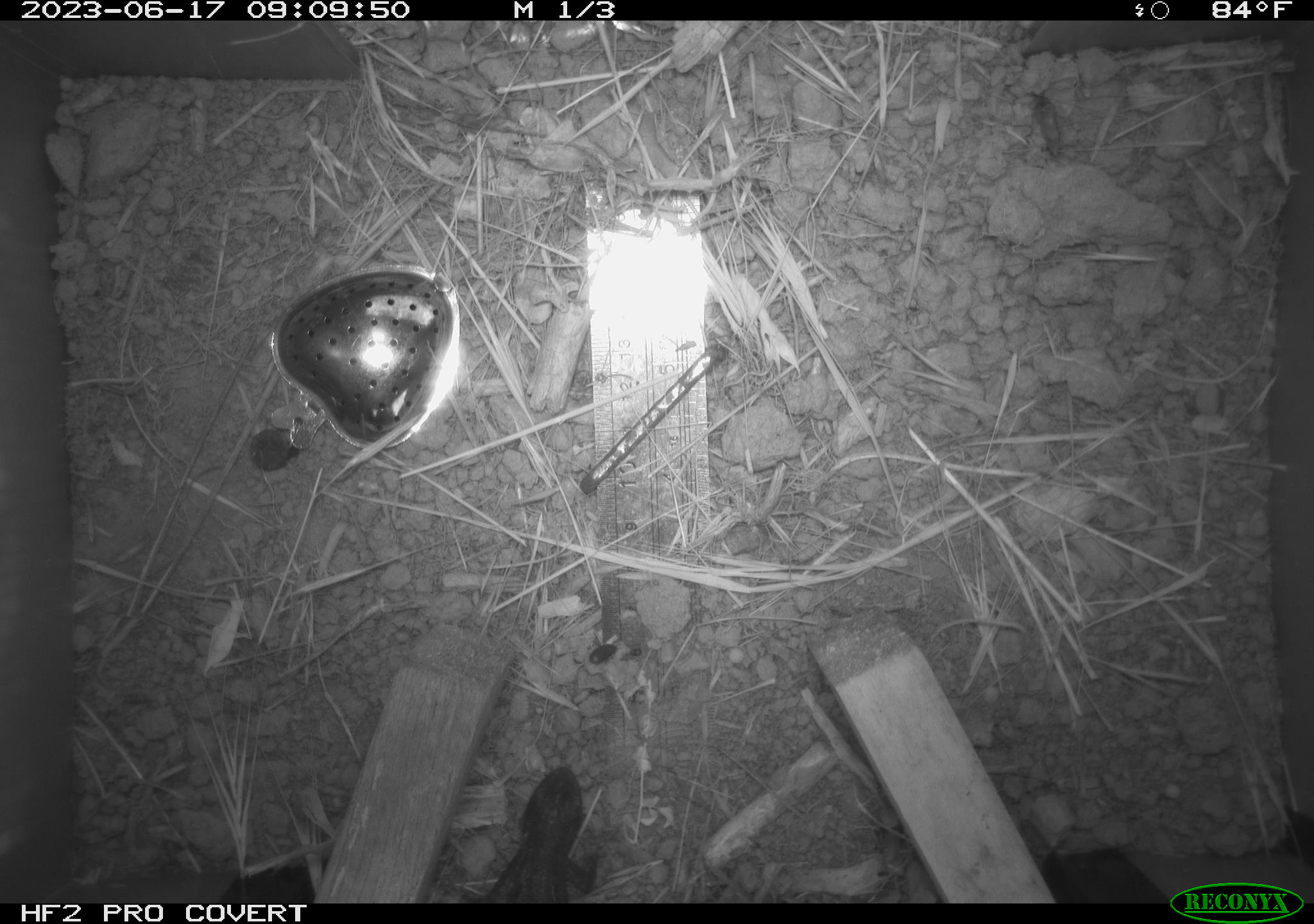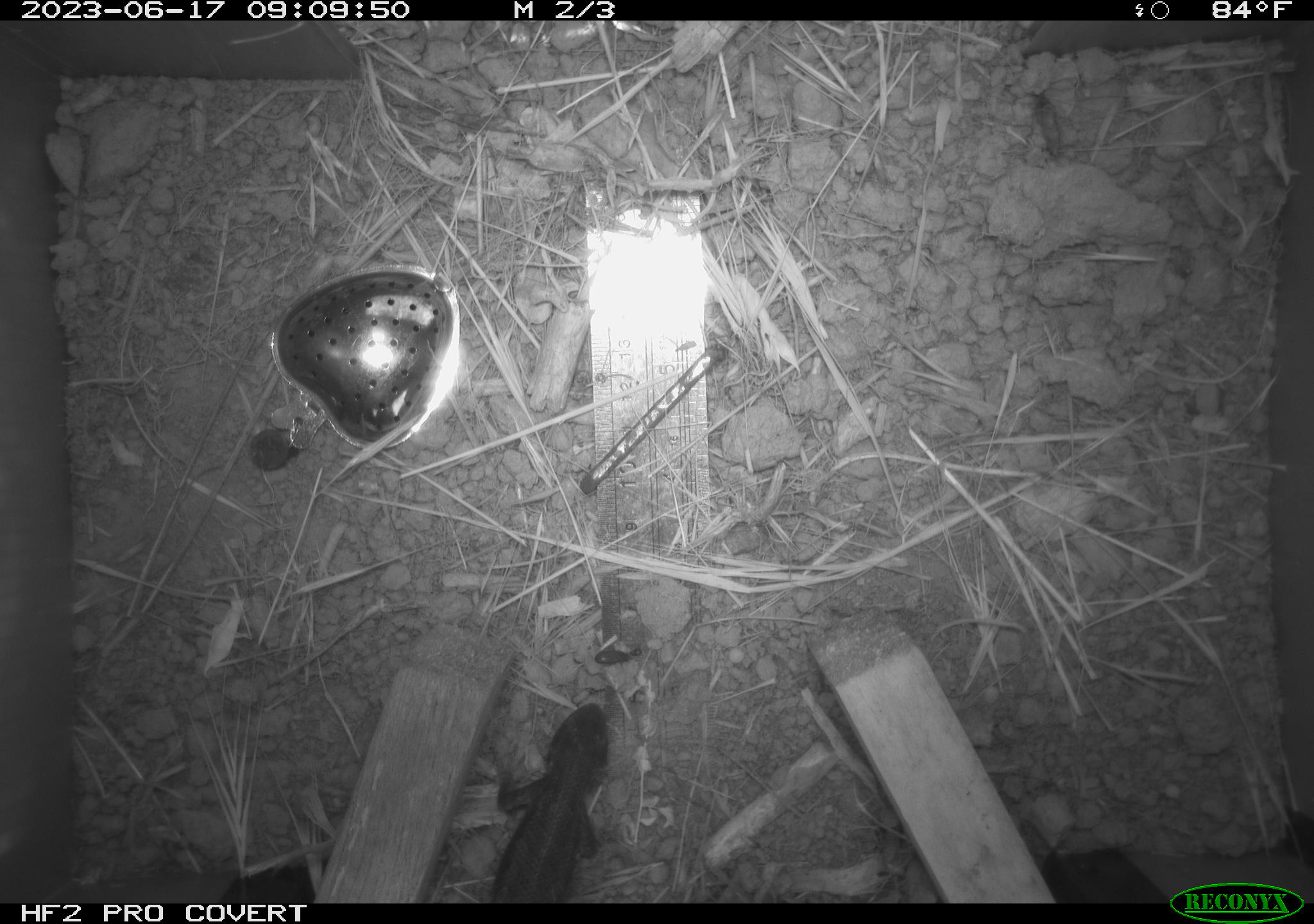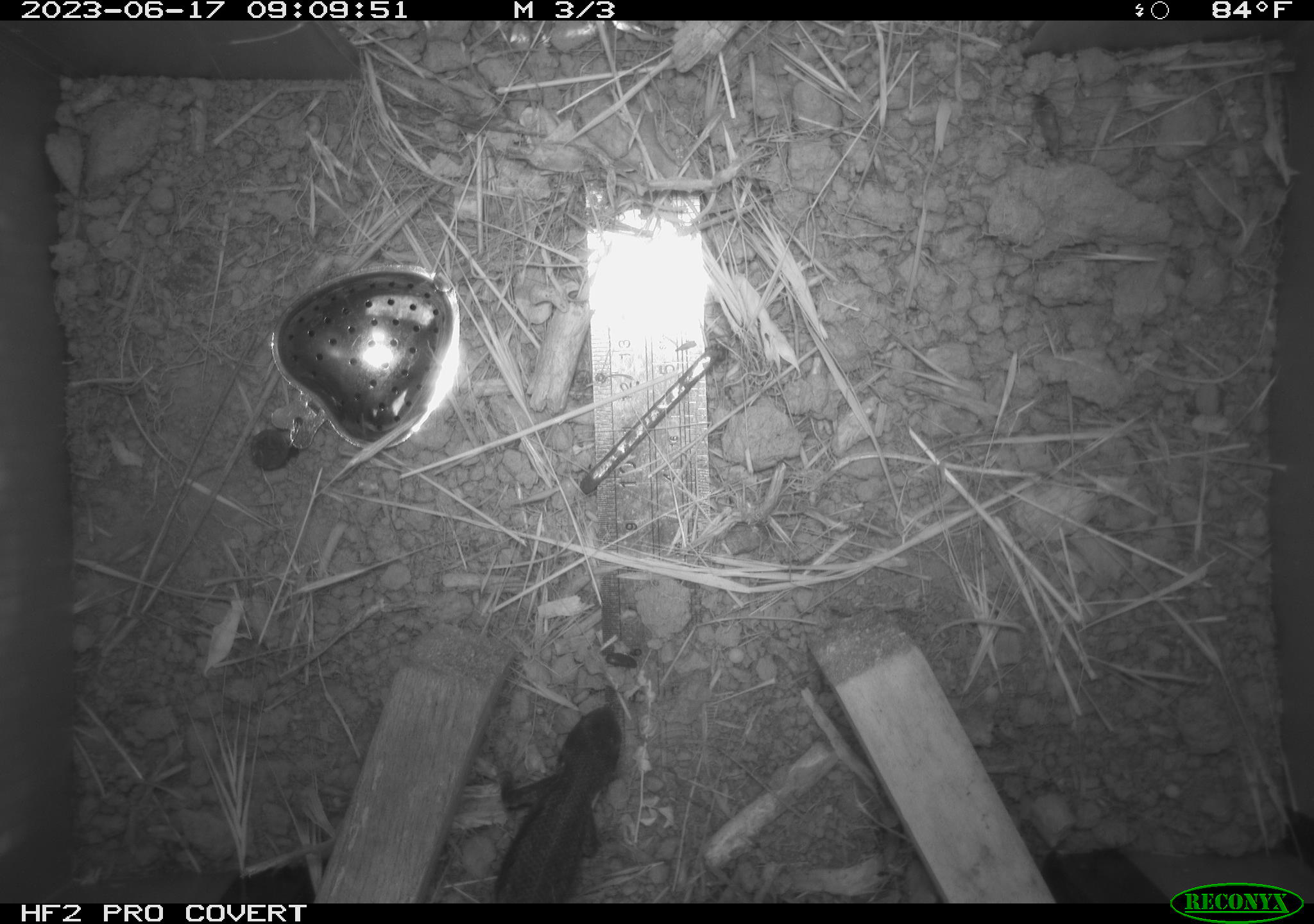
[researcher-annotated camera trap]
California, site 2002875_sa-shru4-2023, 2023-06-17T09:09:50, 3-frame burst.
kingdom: Animalia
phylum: Chordata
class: Reptilia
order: Squamata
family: Phrynosomatidae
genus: Sceloporus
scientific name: Sceloporus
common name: spiny lizards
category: sceloporus species